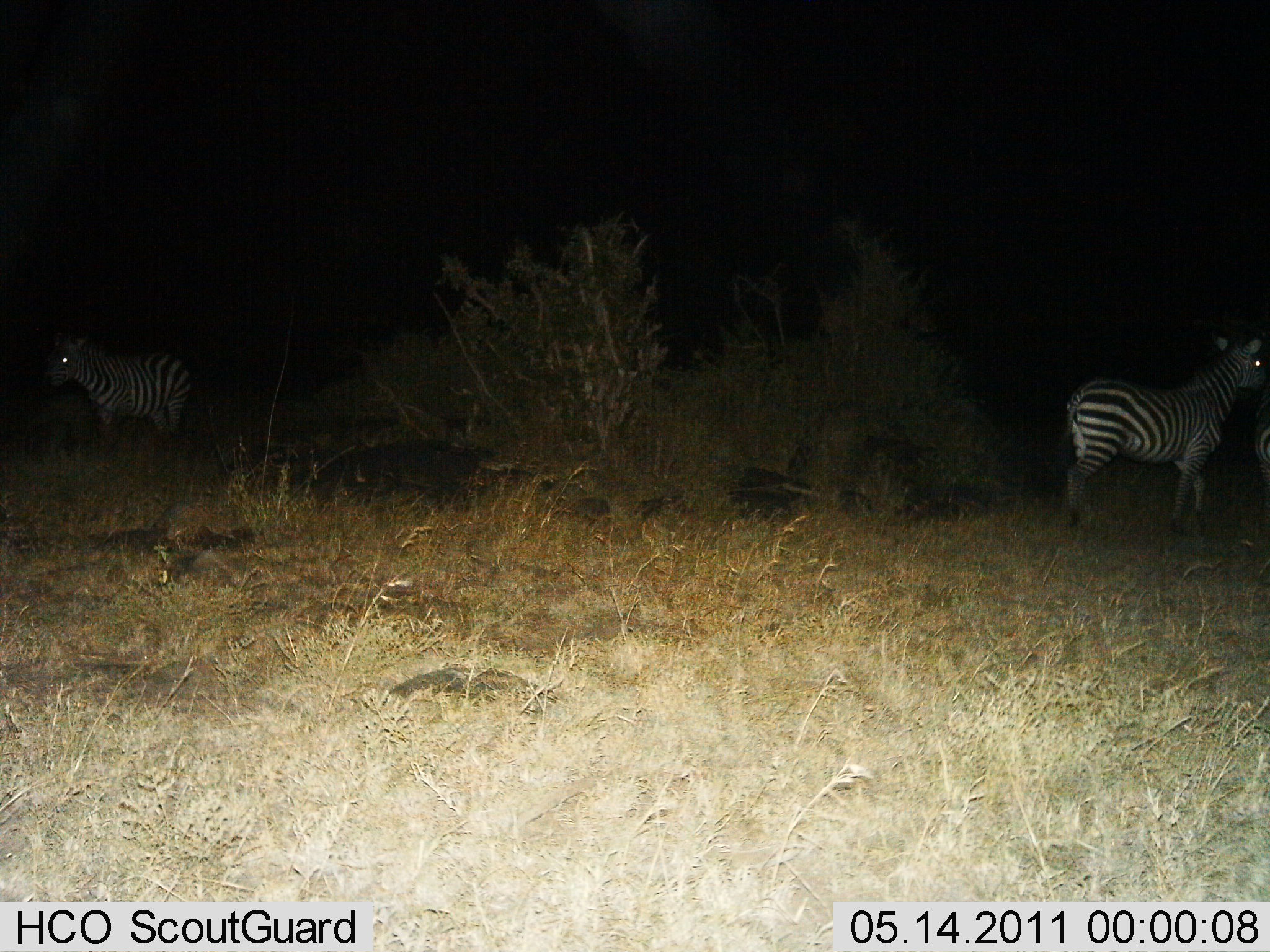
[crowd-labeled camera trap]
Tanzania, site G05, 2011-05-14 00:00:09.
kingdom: Animalia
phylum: Chordata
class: Mammalia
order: Perissodactyla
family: Equidae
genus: Equus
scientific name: Equus quagga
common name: plains zebra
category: zebra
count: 2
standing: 100%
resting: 0%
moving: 8%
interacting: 0%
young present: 0%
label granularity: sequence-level